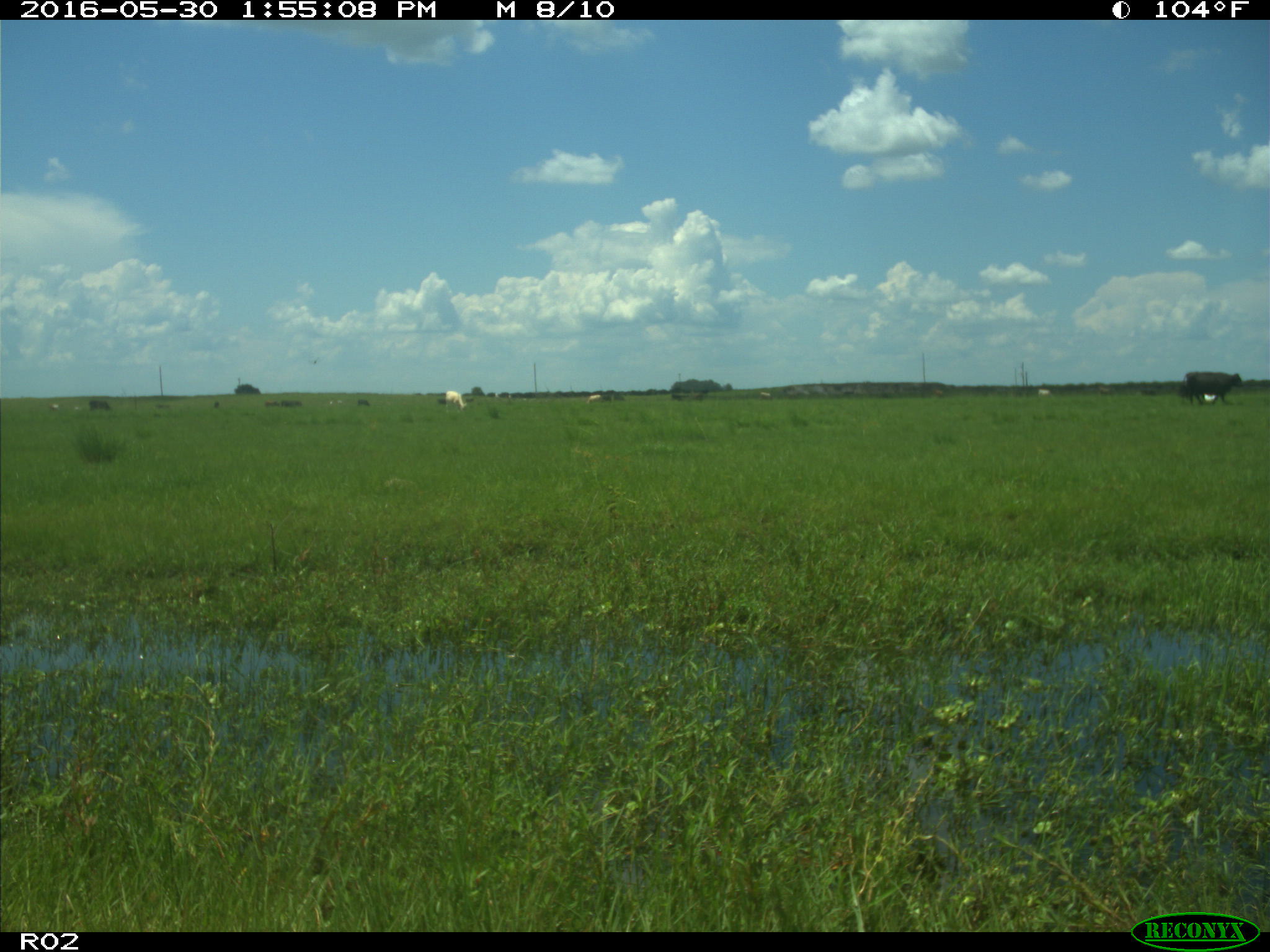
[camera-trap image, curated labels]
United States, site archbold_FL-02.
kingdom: Animalia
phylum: Chordata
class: Mammalia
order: Artiodactyla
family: Bovidae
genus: Bos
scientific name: Bos taurus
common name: domestic cow